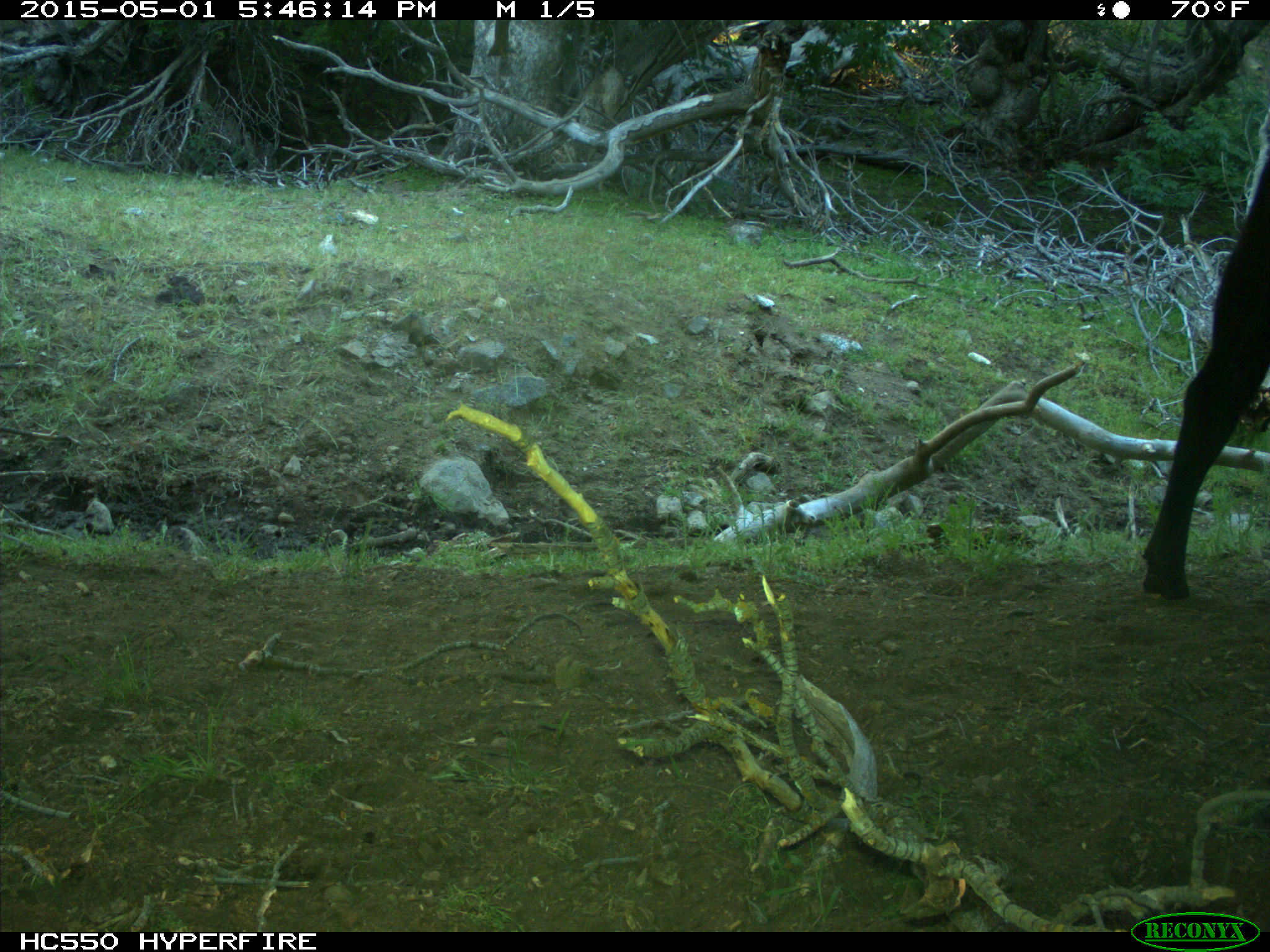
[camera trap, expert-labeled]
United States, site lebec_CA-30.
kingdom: Animalia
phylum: Chordata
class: Mammalia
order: Artiodactyla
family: Bovidae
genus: Bos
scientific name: Bos taurus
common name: domestic cow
Bos taurus (domestic cow).